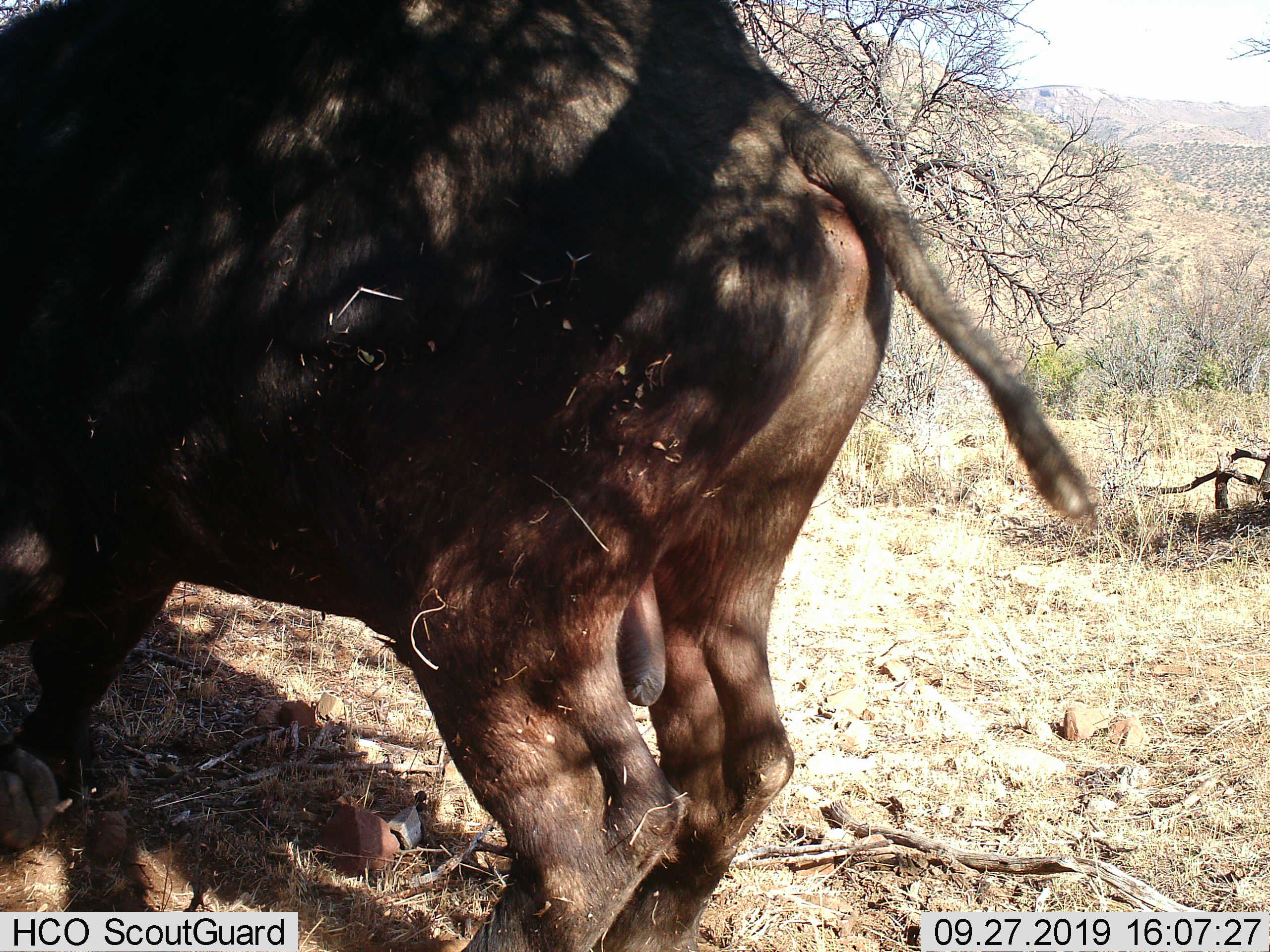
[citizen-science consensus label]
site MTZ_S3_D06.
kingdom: Animalia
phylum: Chordata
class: Mammalia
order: Artiodactyla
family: Bovidae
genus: Syncerus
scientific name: Syncerus caffer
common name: african buffalo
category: buffalo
Buffalo (african buffalo) (Syncerus caffer), count 1. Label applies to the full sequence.